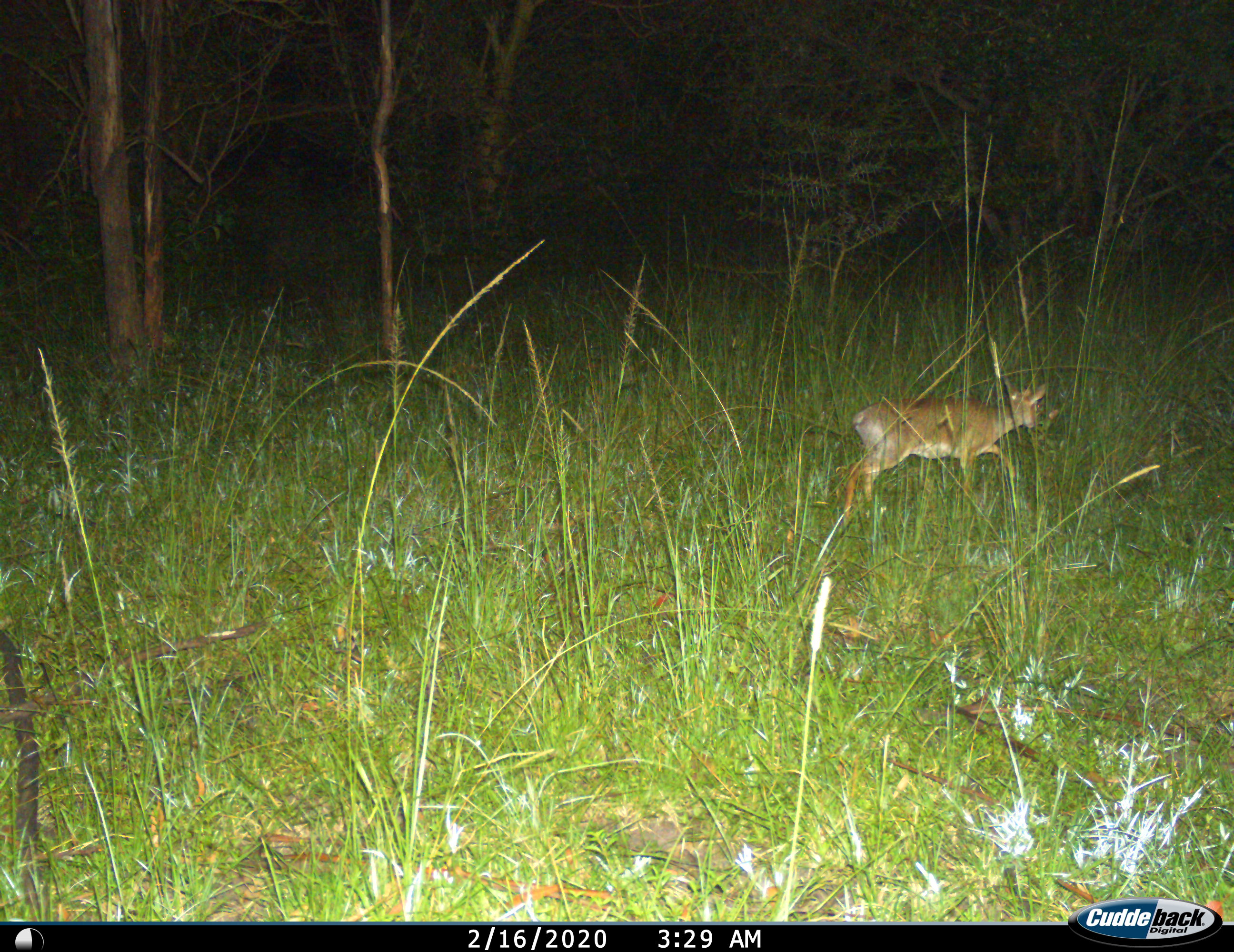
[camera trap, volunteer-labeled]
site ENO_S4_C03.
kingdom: Animalia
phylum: Chordata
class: Mammalia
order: Artiodactyla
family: Bovidae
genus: Madoqua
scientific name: Madoqua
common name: dik-dik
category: dikdik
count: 1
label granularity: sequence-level